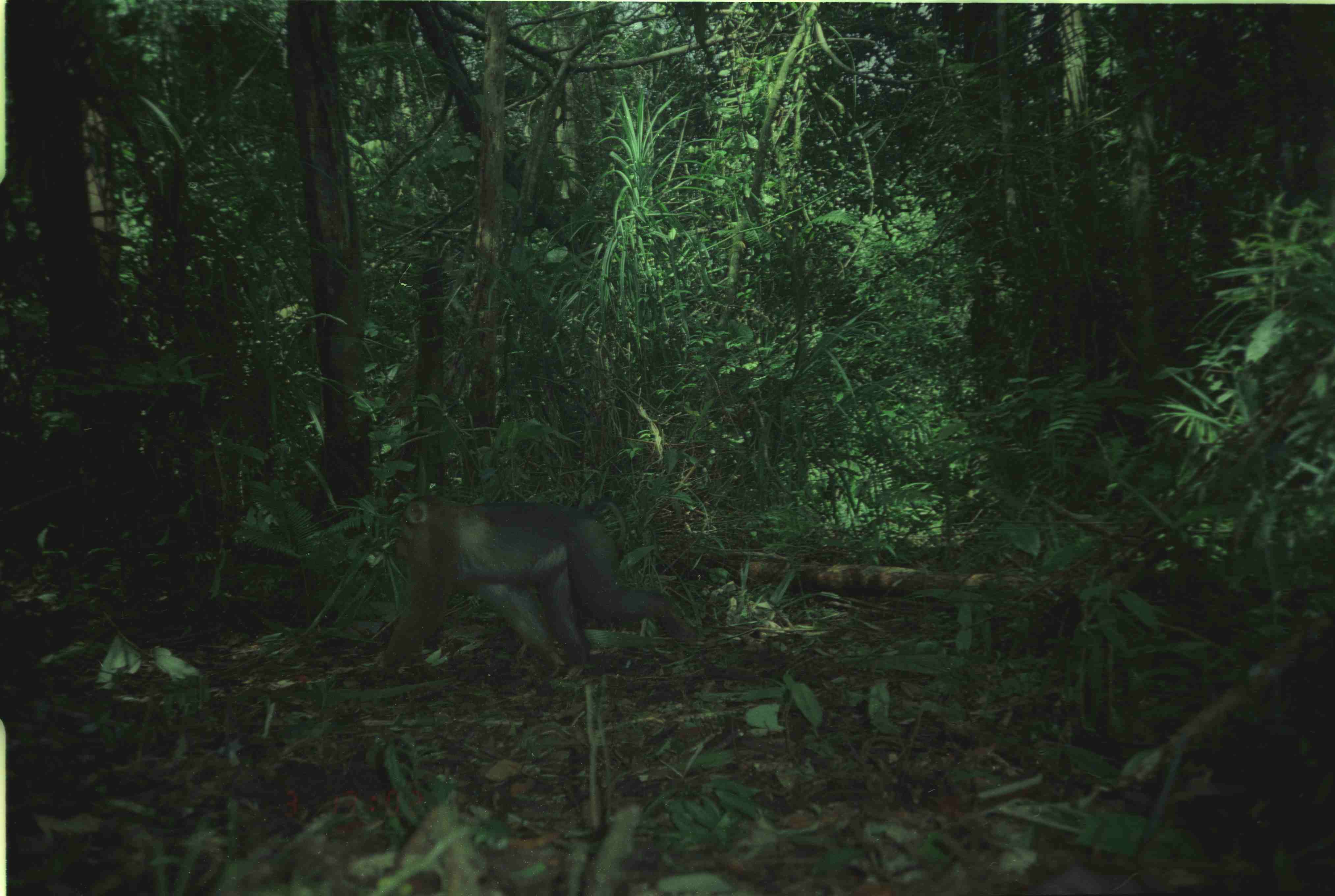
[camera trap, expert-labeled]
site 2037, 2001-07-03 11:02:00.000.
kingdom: Animalia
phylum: Chordata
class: Mammalia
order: Primates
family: Cercopithecidae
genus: Macaca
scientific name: Macaca nemestrina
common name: southern pig-tailed macaque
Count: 1.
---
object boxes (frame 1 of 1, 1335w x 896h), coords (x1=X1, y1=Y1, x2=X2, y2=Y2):
macaca nemestrina: (x1=379, y1=495, x2=695, y2=676)